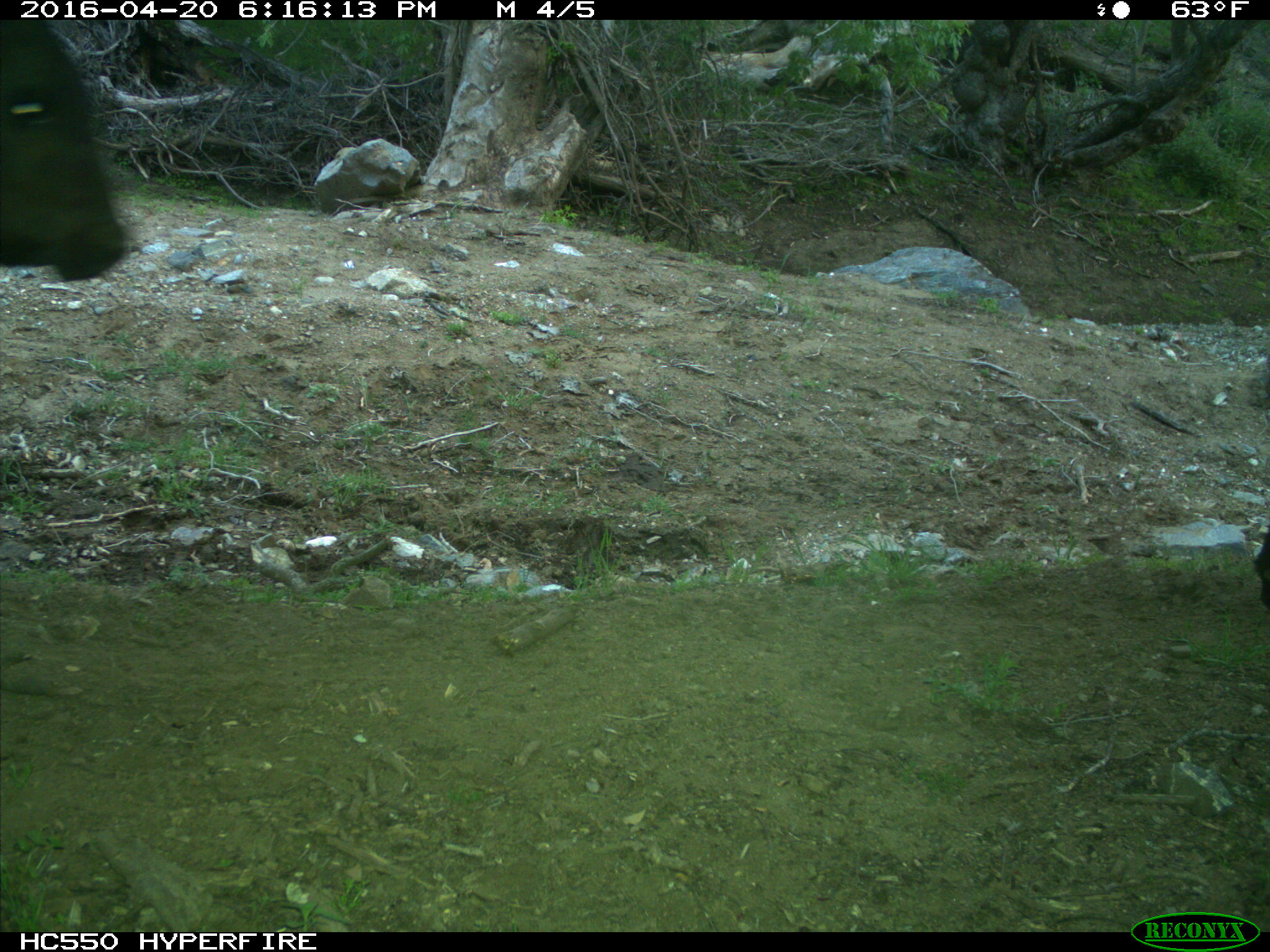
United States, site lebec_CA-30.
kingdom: Animalia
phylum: Chordata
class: Mammalia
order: Artiodactyla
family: Bovidae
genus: Bos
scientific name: Bos taurus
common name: domestic cow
Bos taurus (domestic cow).